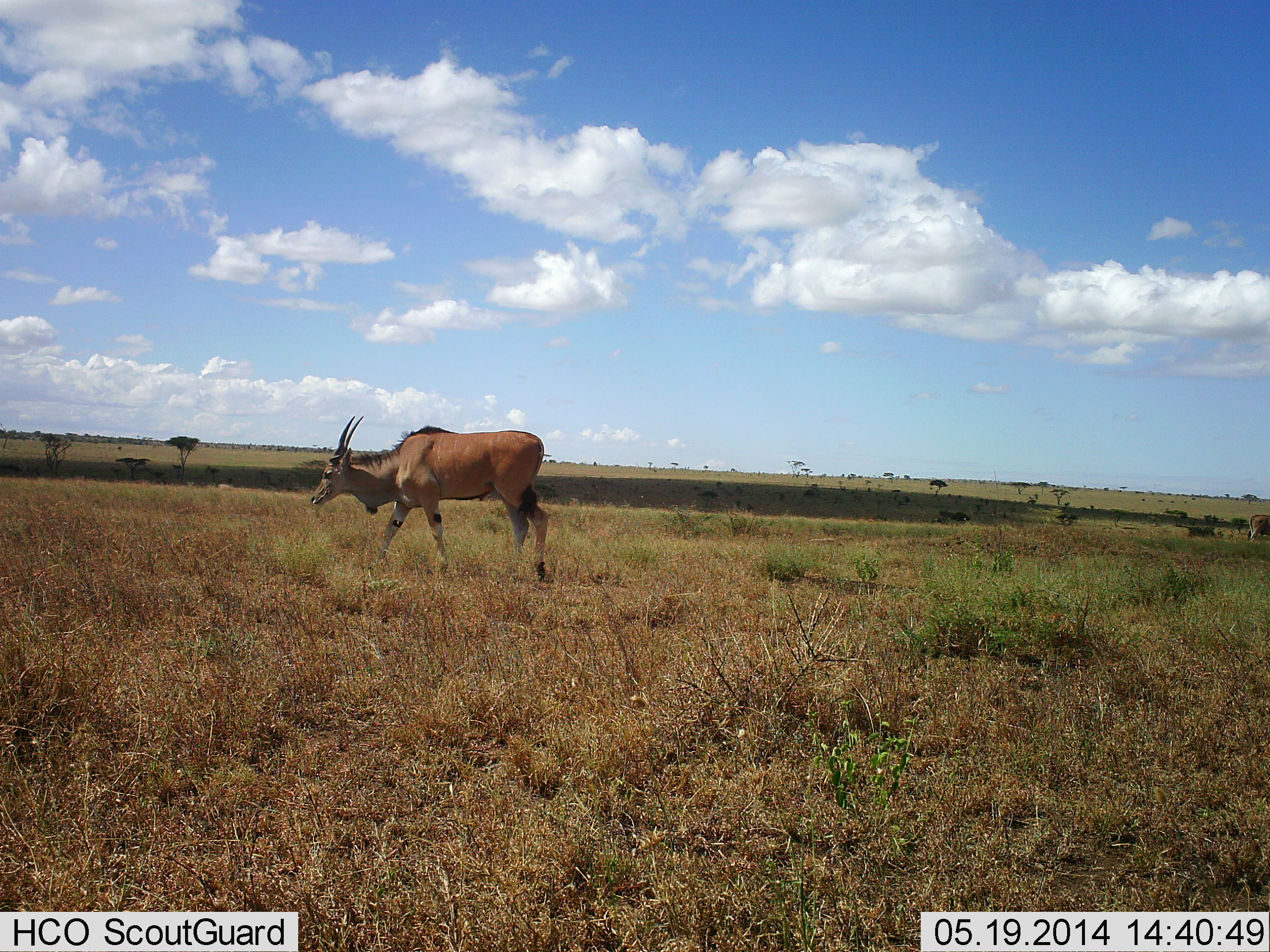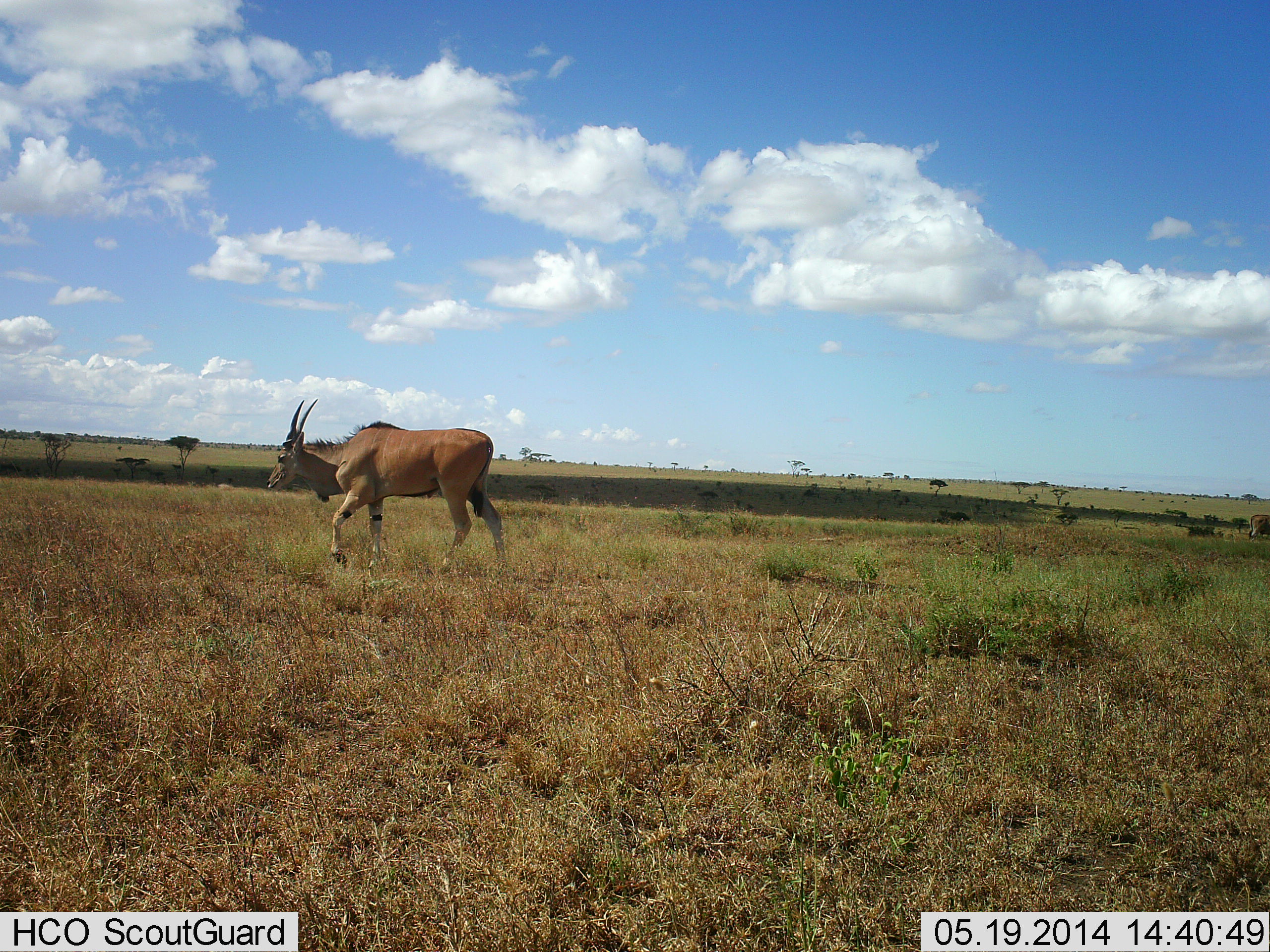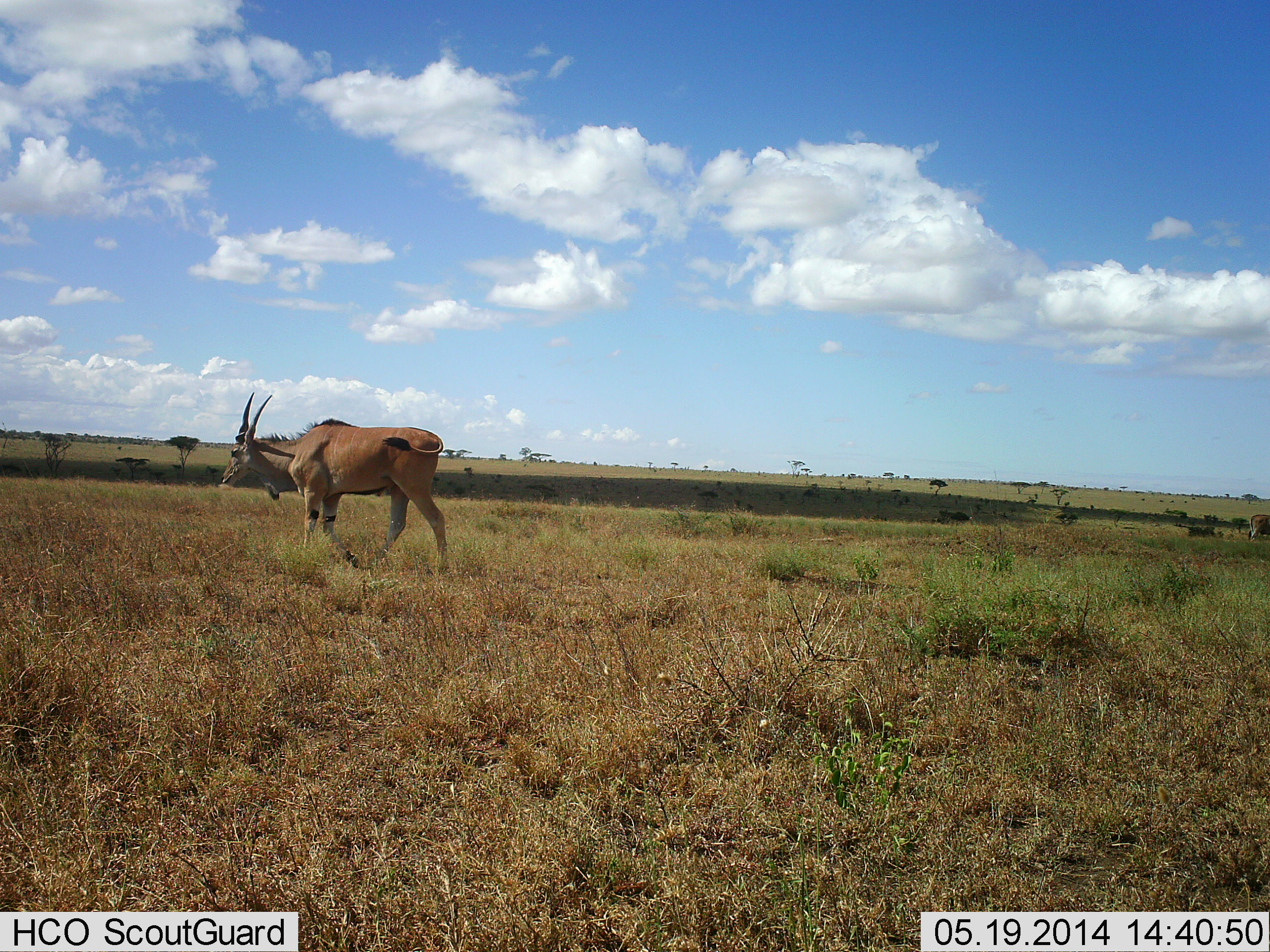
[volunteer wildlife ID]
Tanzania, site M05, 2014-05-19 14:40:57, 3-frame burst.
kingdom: Animalia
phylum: Chordata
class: Mammalia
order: Artiodactyla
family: Bovidae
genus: Tragelaphus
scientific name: Tragelaphus oryx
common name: eland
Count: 1.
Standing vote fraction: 0%.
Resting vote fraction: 0%.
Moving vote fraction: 100%.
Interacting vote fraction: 0%.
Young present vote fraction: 0%.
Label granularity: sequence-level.